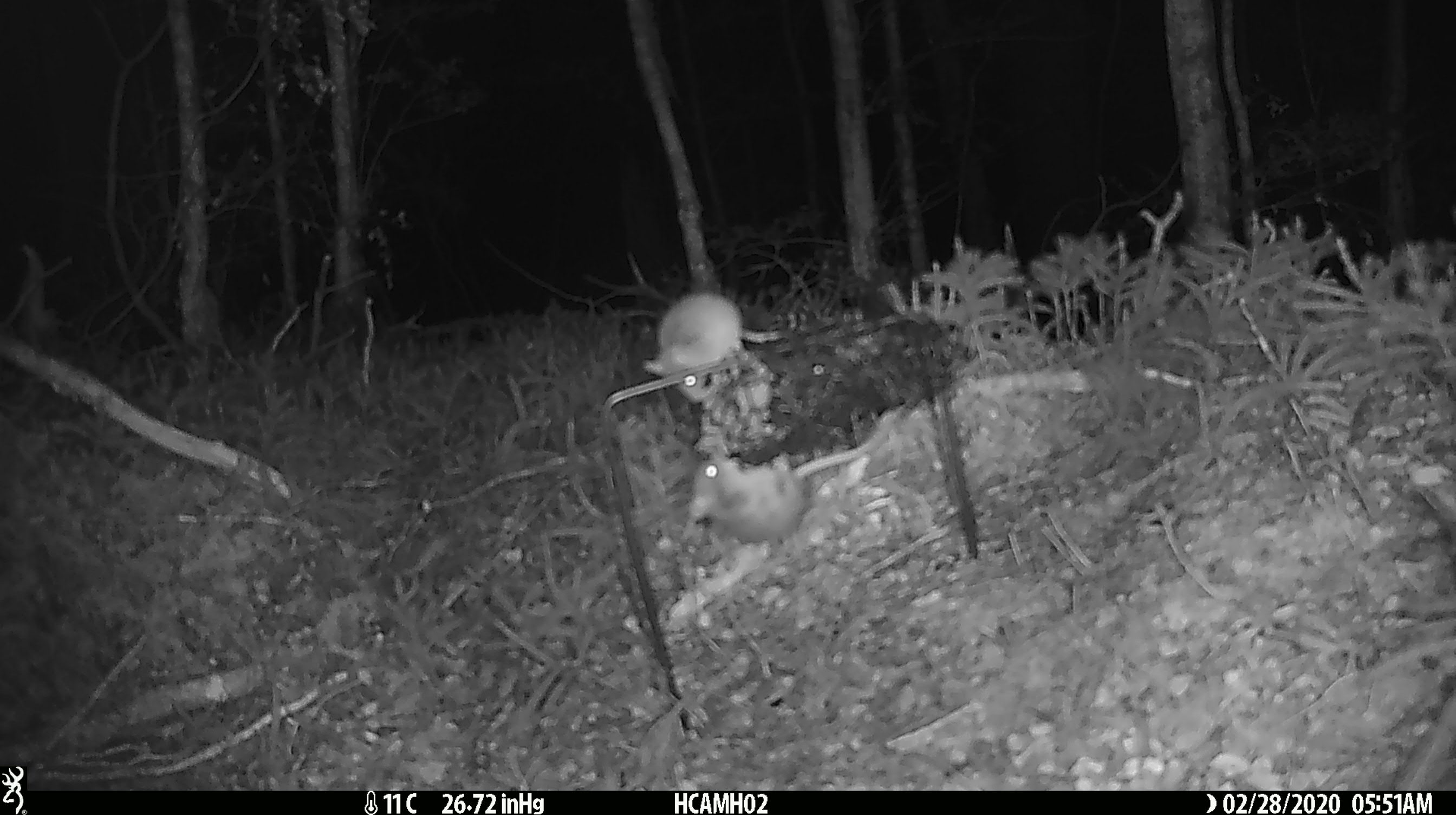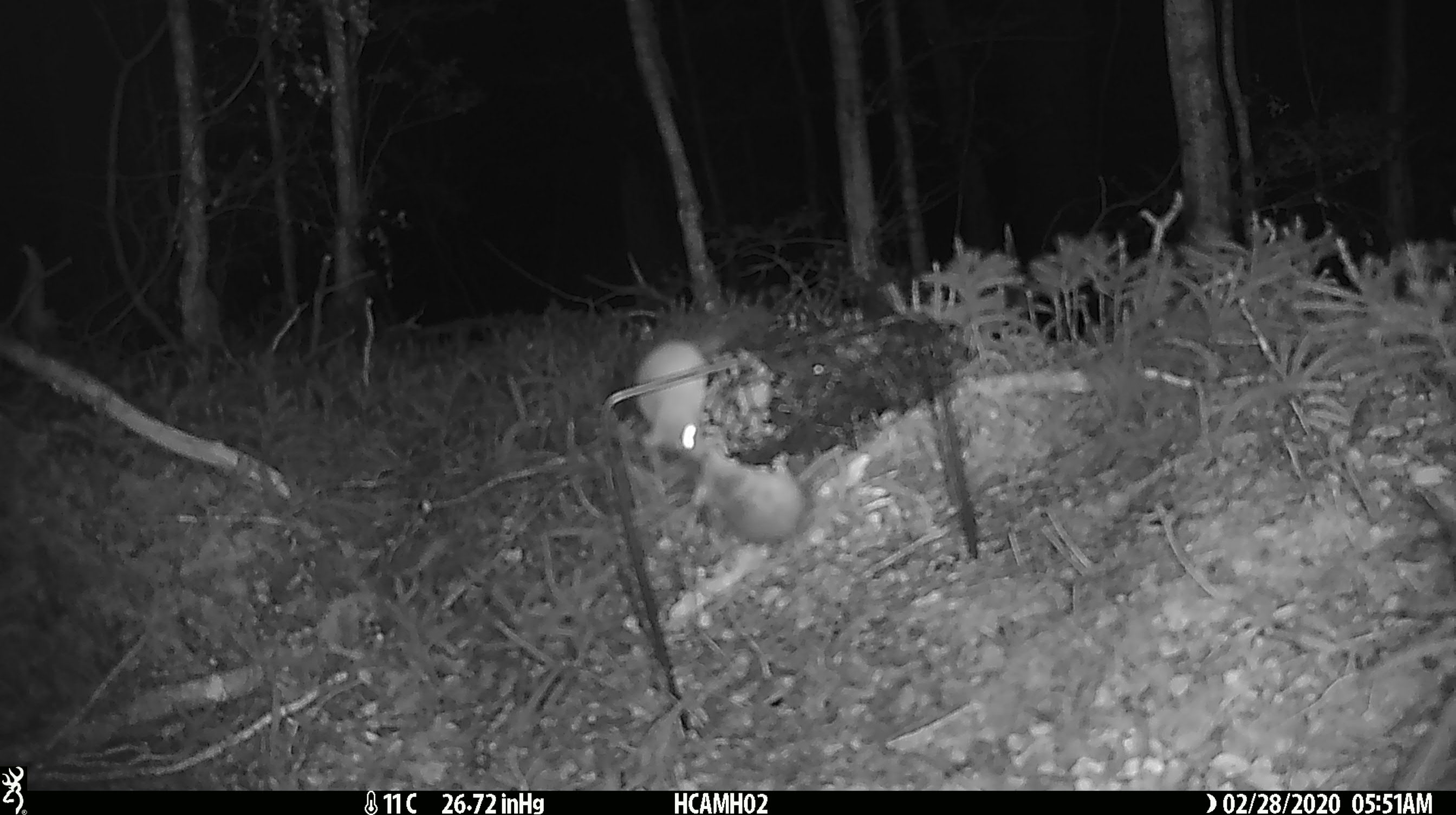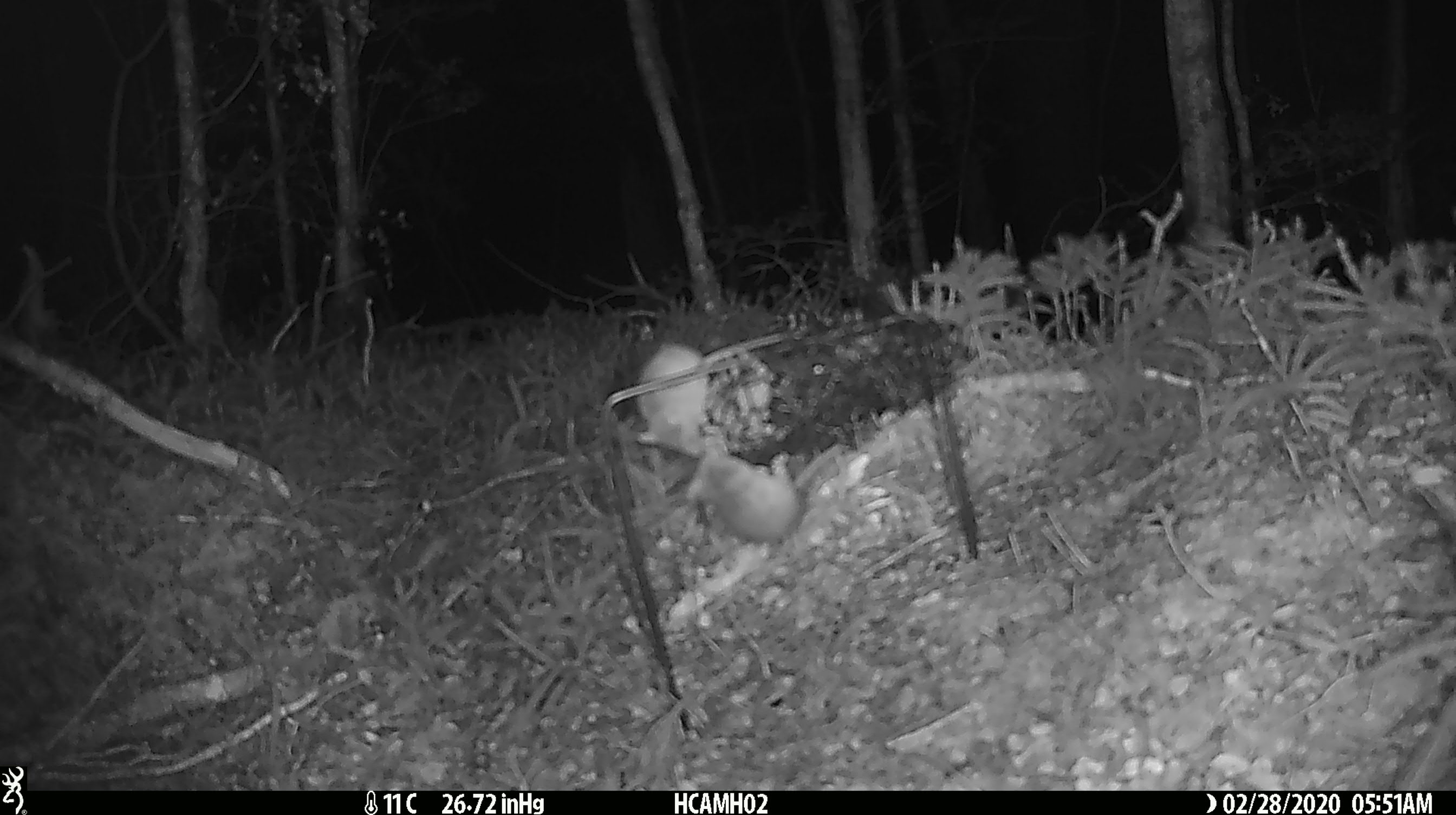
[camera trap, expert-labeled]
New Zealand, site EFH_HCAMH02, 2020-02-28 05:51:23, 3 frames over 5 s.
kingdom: Animalia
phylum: Chordata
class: Mammalia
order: Rodentia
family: Muridae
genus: Mus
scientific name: Mus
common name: mouse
Mouse (Mus).